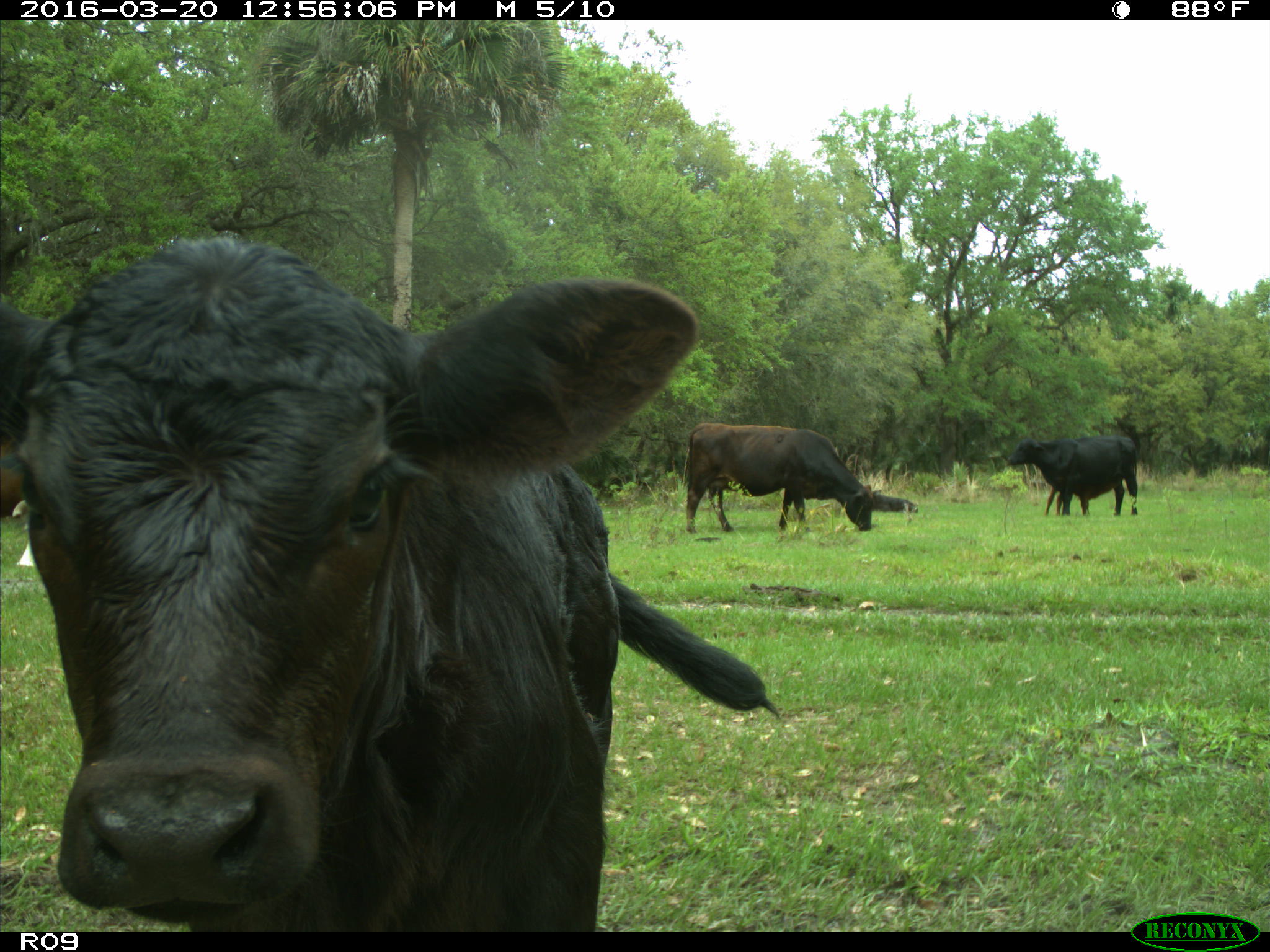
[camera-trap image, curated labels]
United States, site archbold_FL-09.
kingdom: Animalia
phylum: Chordata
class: Mammalia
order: Artiodactyla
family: Bovidae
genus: Bos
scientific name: Bos taurus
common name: domestic cow